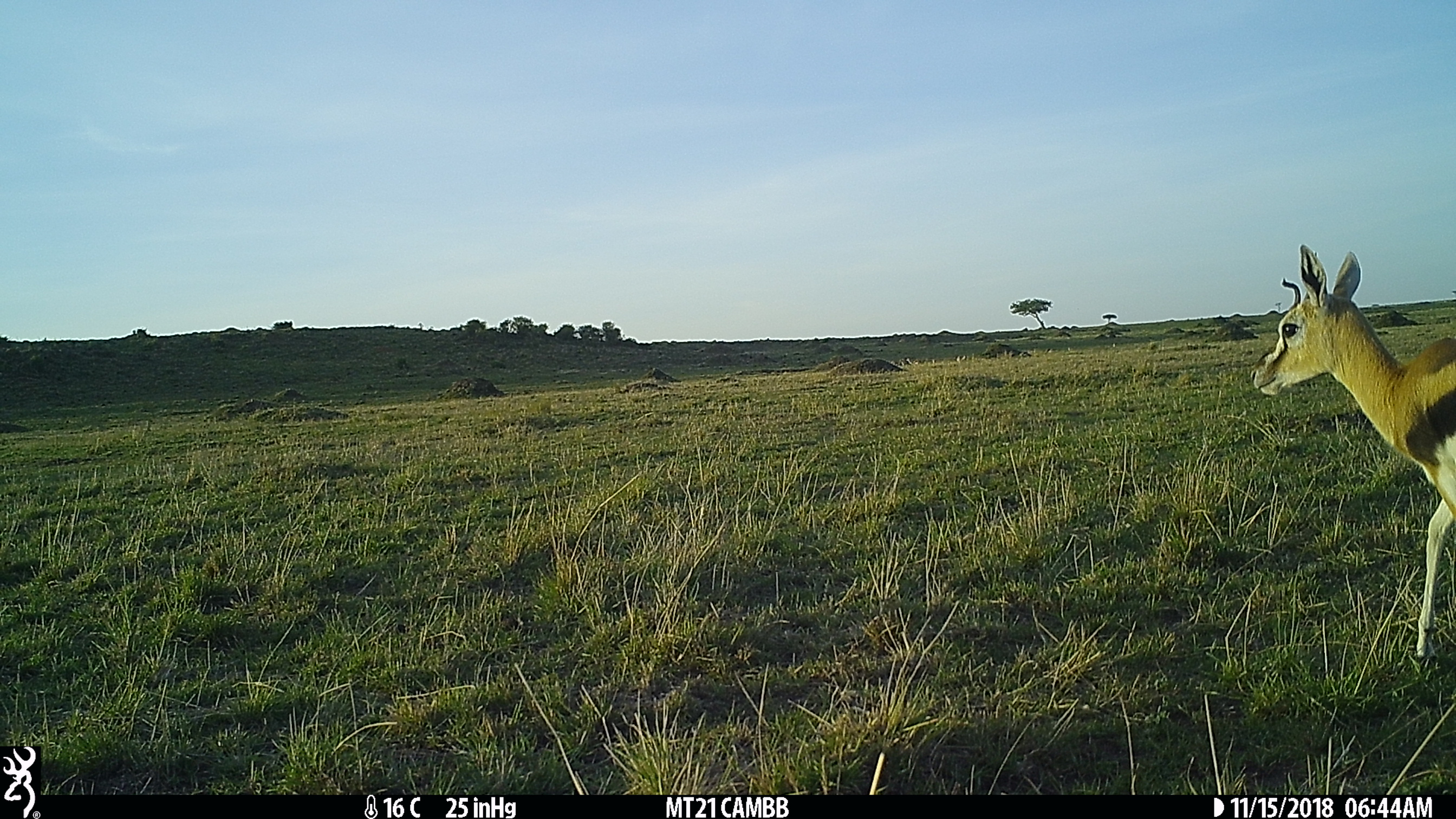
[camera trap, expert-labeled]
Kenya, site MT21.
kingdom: Animalia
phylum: Chordata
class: Mammalia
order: Artiodactyla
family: Bovidae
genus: Eudorcas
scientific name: Eudorcas thomsonii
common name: thomon's gazelle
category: gazelle thomsons